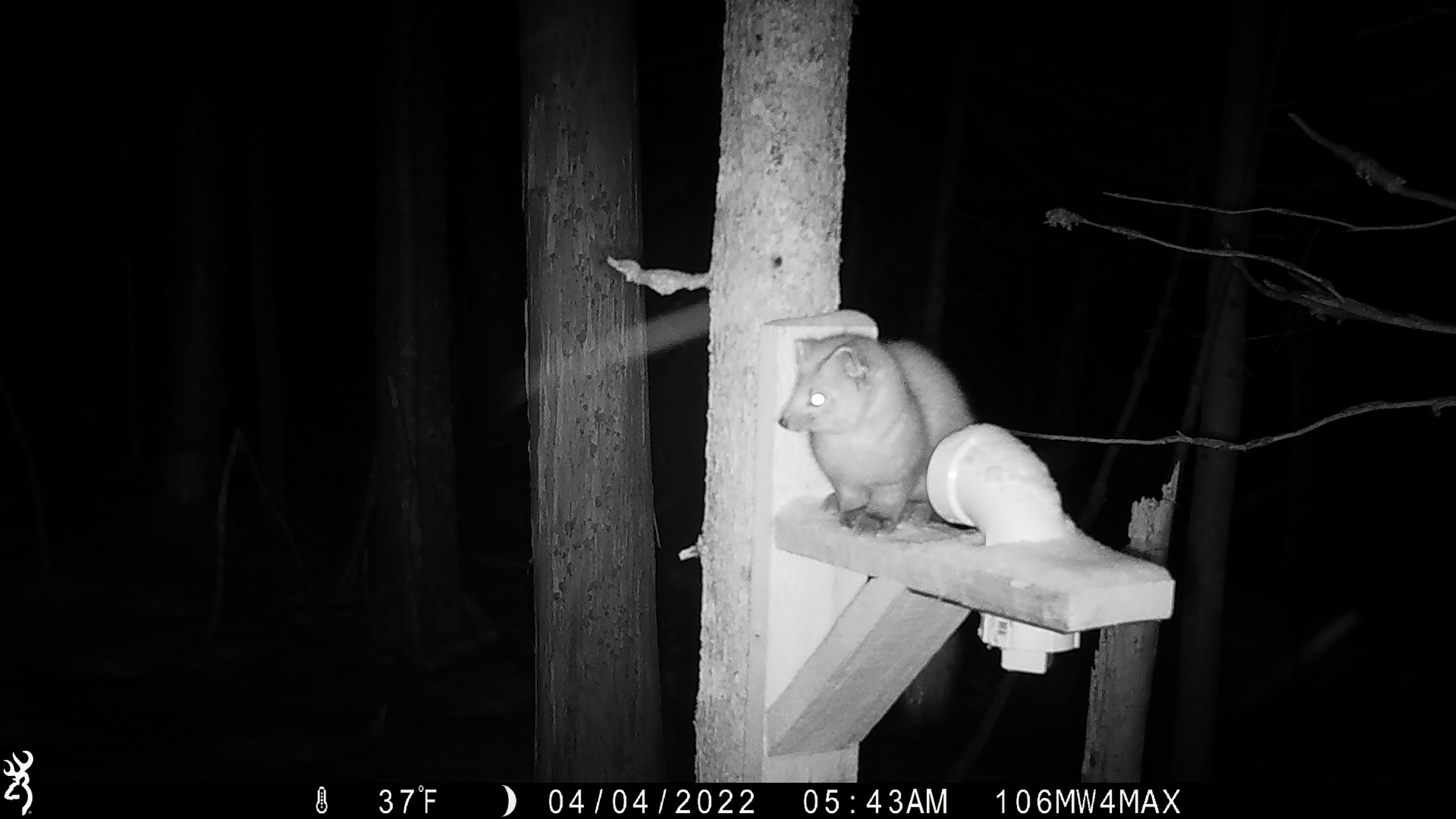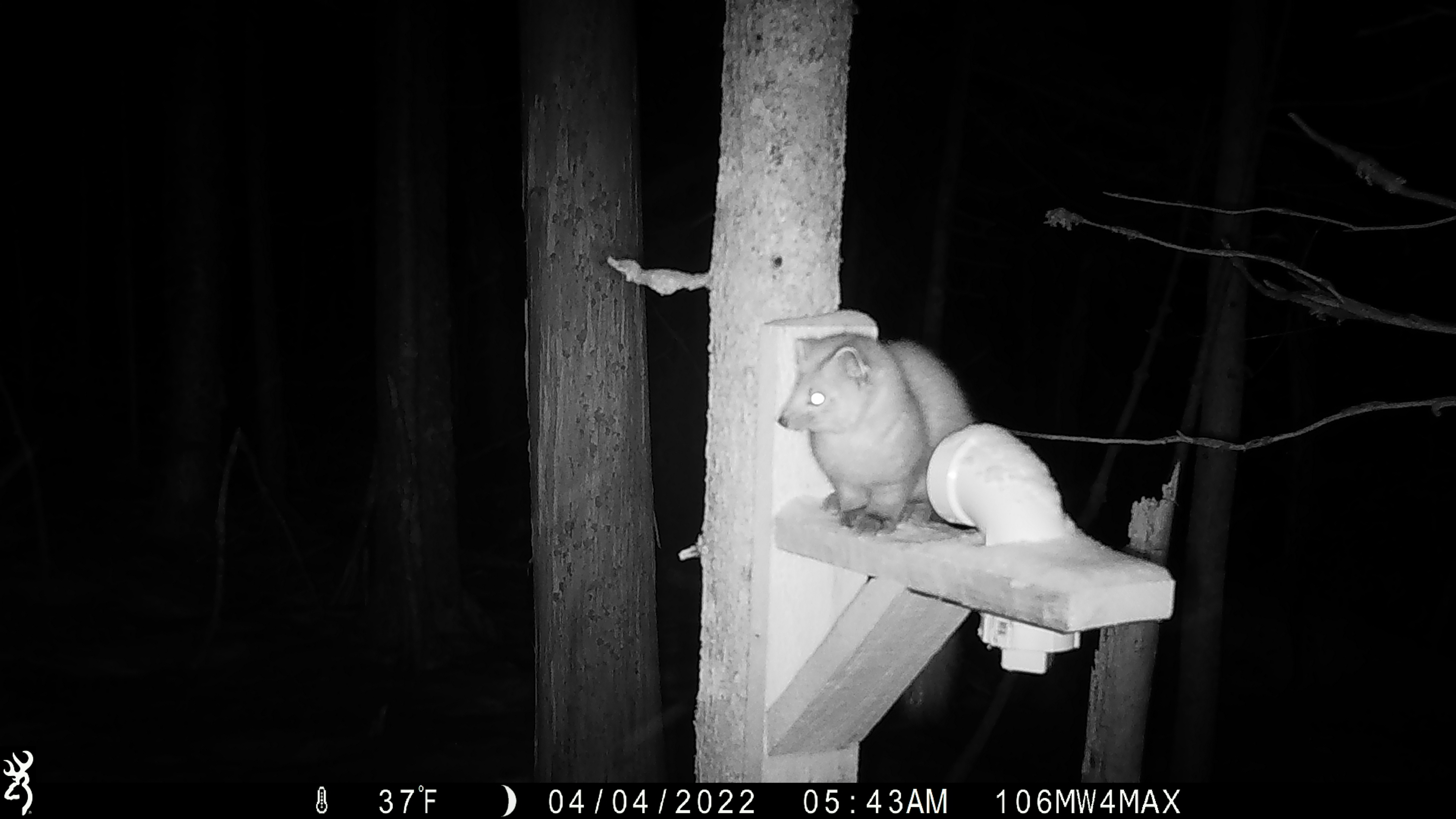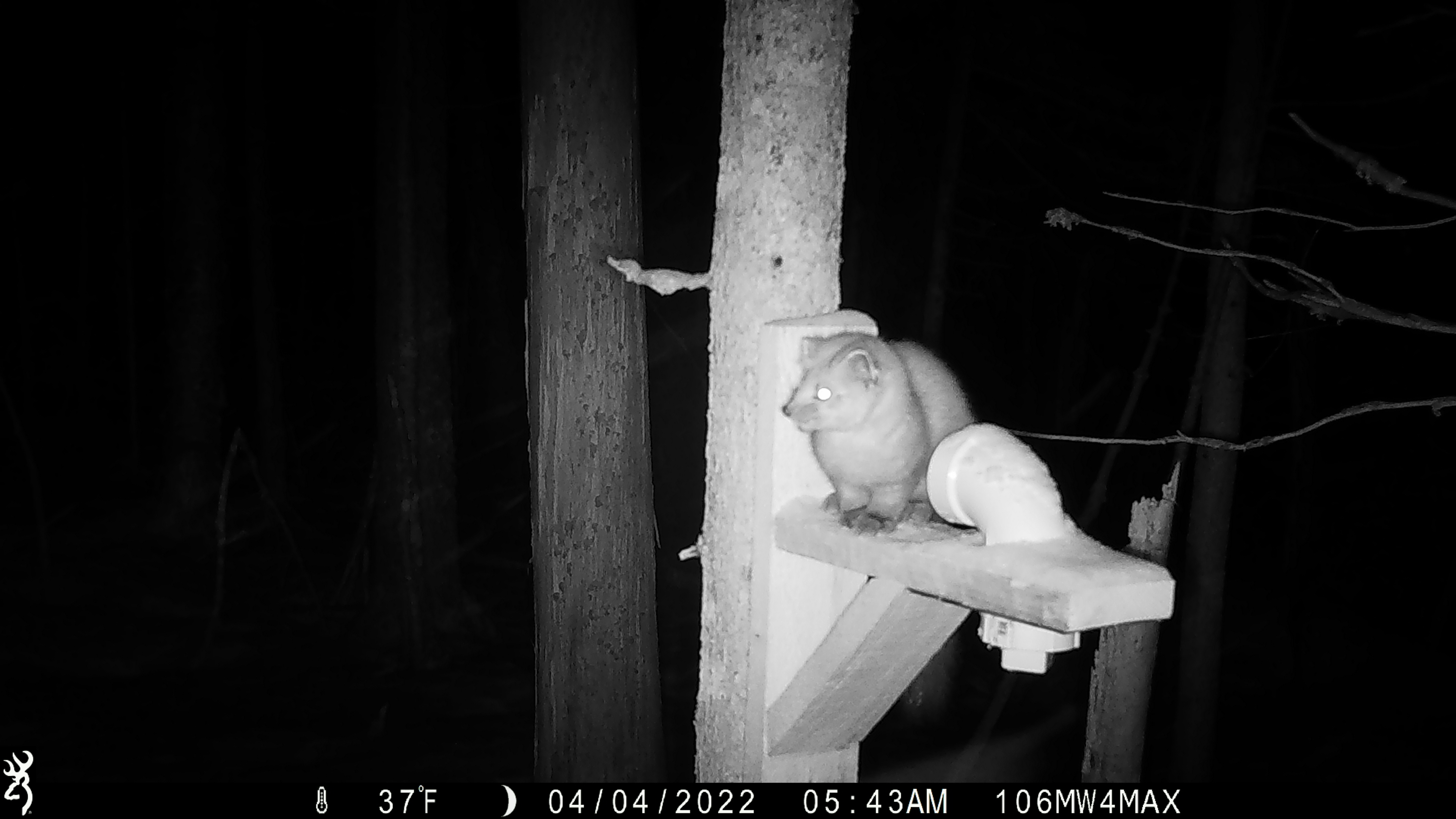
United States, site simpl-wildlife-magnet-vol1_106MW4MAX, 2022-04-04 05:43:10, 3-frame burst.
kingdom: Animalia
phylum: Chordata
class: Mammalia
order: Carnivora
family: Mustelidae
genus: Martes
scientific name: Martes americana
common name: american marten